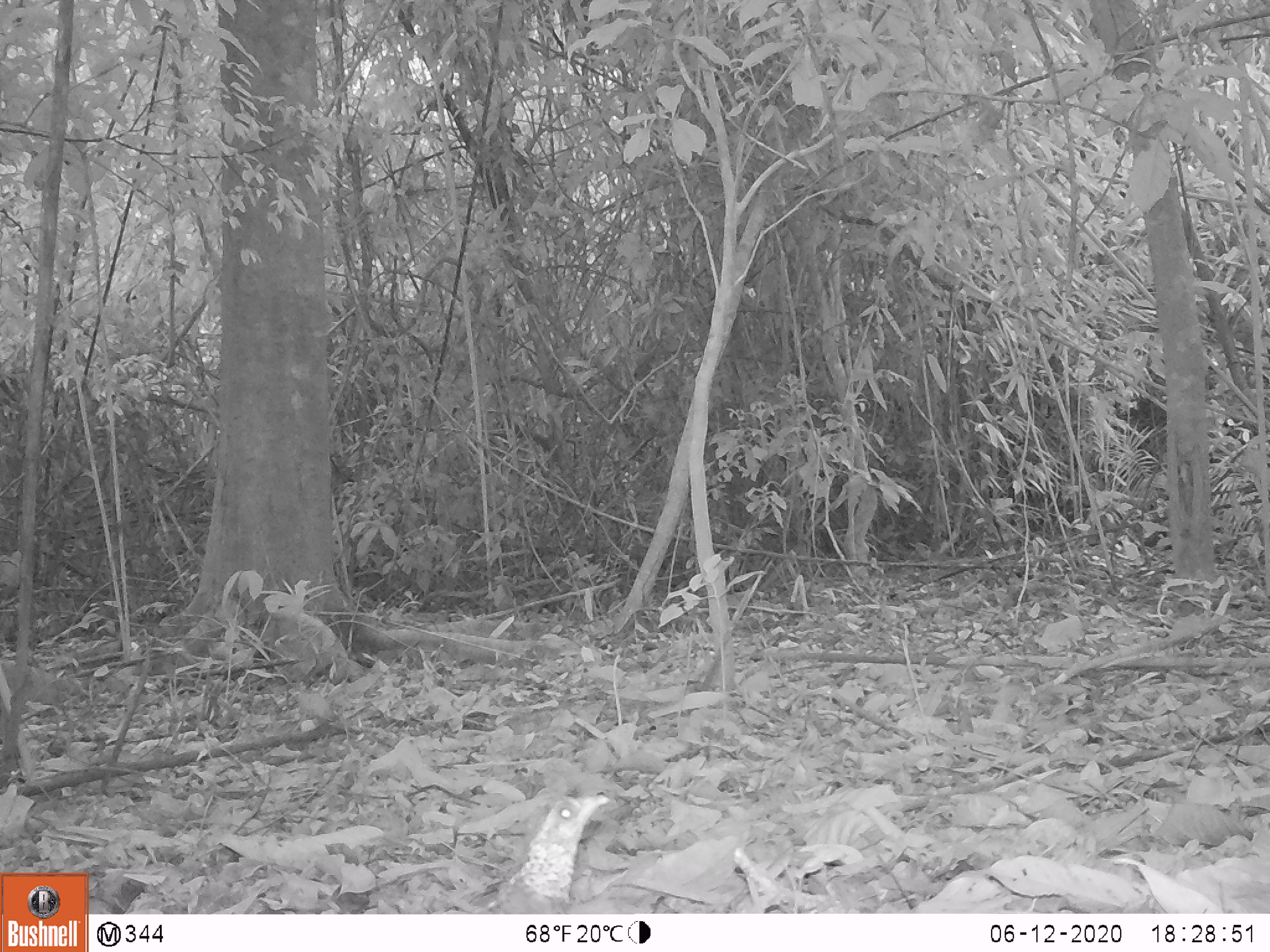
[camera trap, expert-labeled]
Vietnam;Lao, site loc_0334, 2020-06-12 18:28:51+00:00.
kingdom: Animalia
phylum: Chordata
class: Aves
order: Galliformes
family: Phasianidae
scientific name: Phasianidae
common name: partridge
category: unidentified partridge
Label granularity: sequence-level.